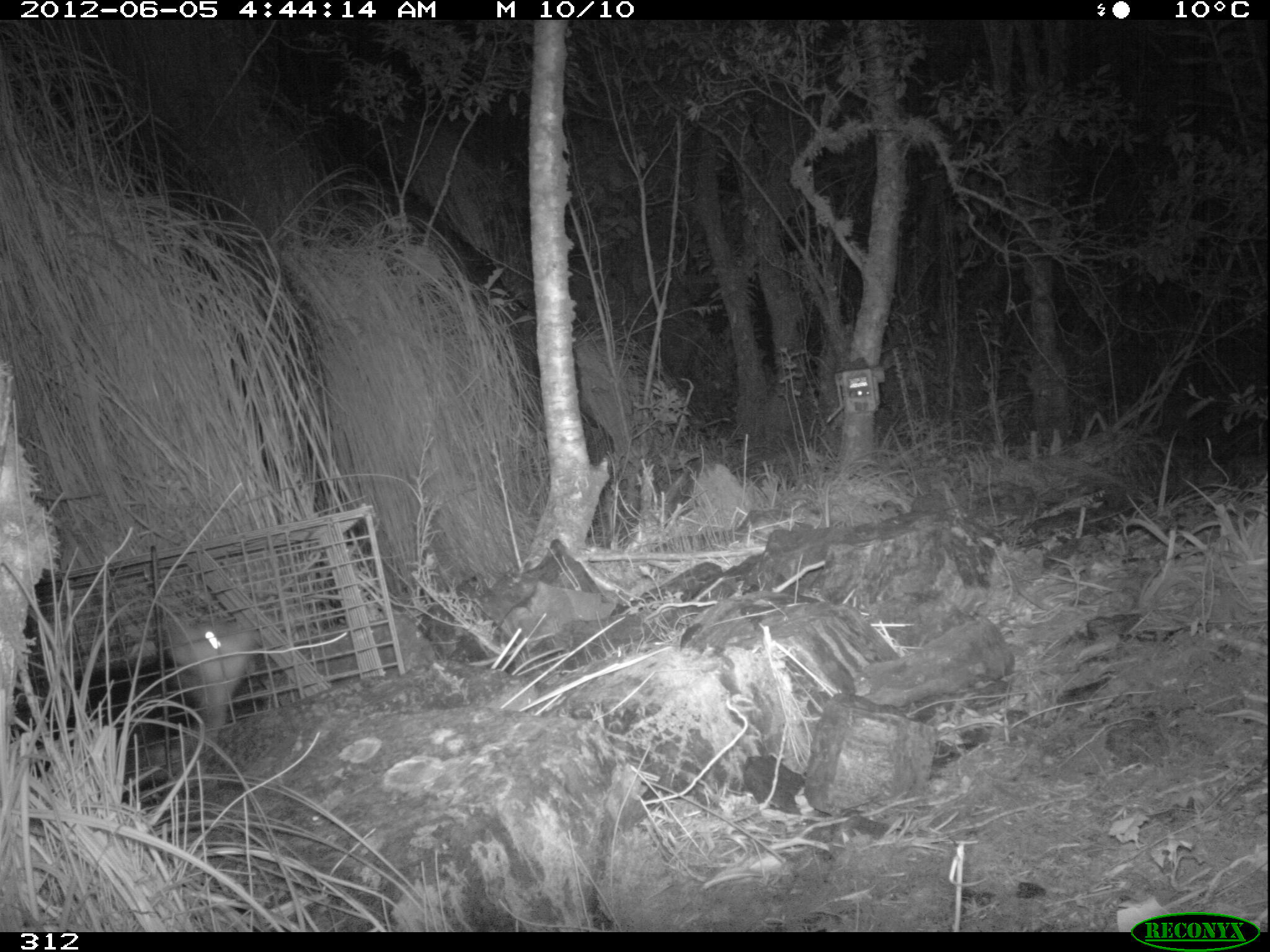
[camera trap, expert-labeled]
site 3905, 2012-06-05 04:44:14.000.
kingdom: Animalia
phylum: Chordata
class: Mammalia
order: Didelphimorphia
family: Didelphidae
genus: Didelphis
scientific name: Didelphis pernigra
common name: andean white-eared opossum